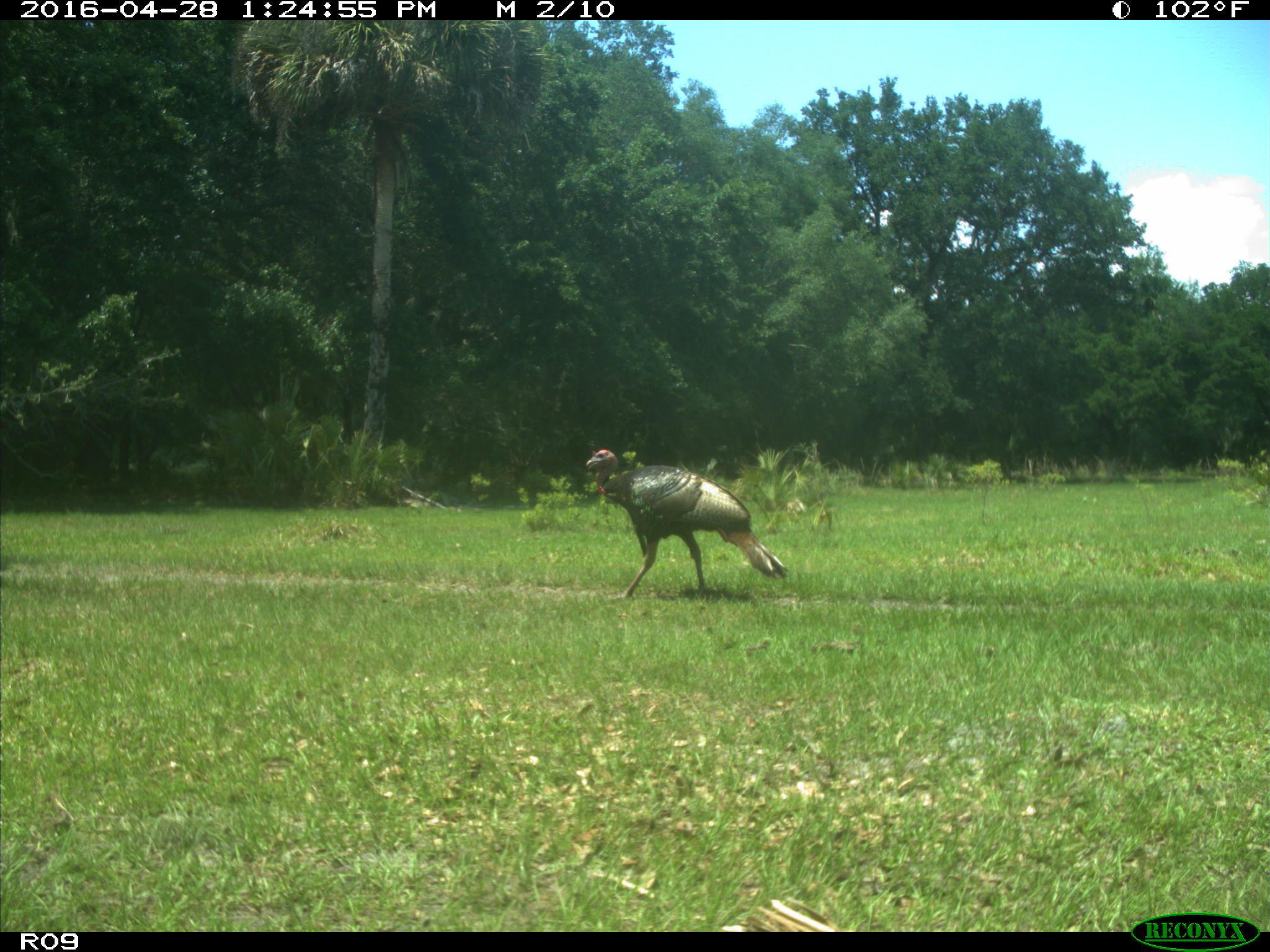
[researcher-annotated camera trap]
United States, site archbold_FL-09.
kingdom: Animalia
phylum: Chordata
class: Aves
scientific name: Aves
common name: birds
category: unidentified bird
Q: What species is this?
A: Unidentified bird (birds) (Aves).